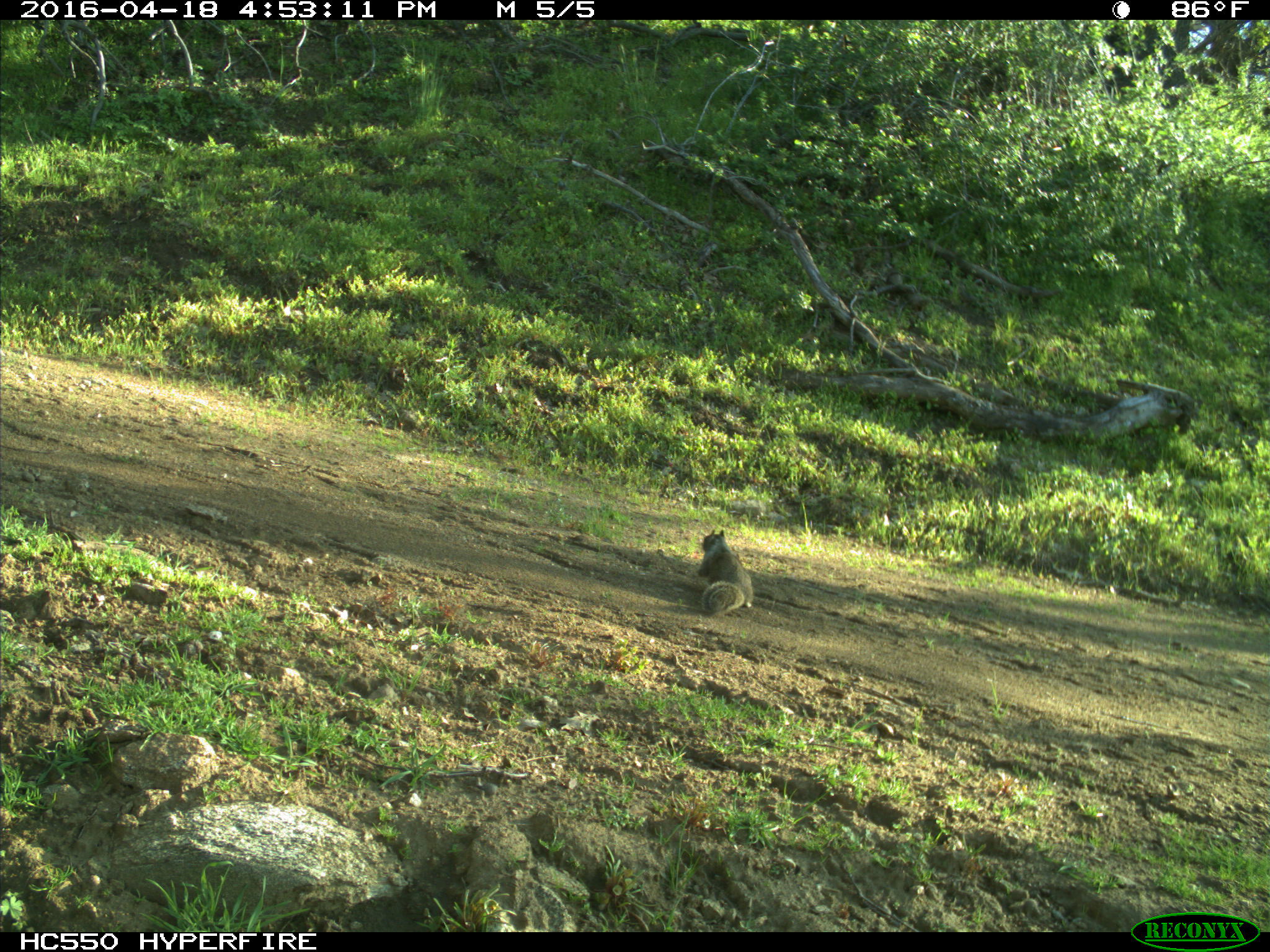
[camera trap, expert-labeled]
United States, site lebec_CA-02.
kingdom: Animalia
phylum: Chordata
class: Mammalia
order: Rodentia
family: Sciuridae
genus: Otospermophilus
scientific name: Otospermophilus beecheyi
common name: california ground squirrel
Otospermophilus beecheyi (california ground squirrel).